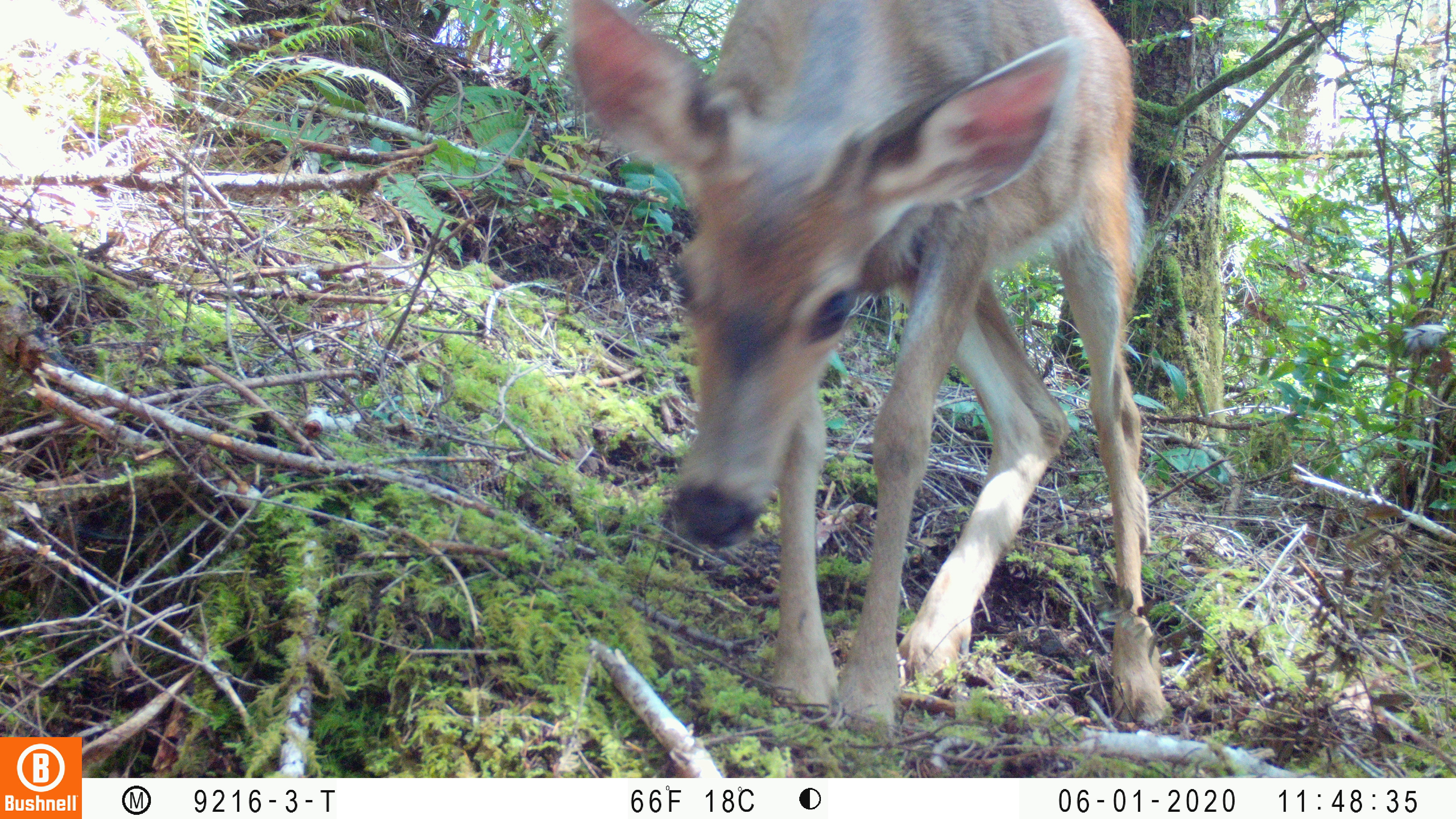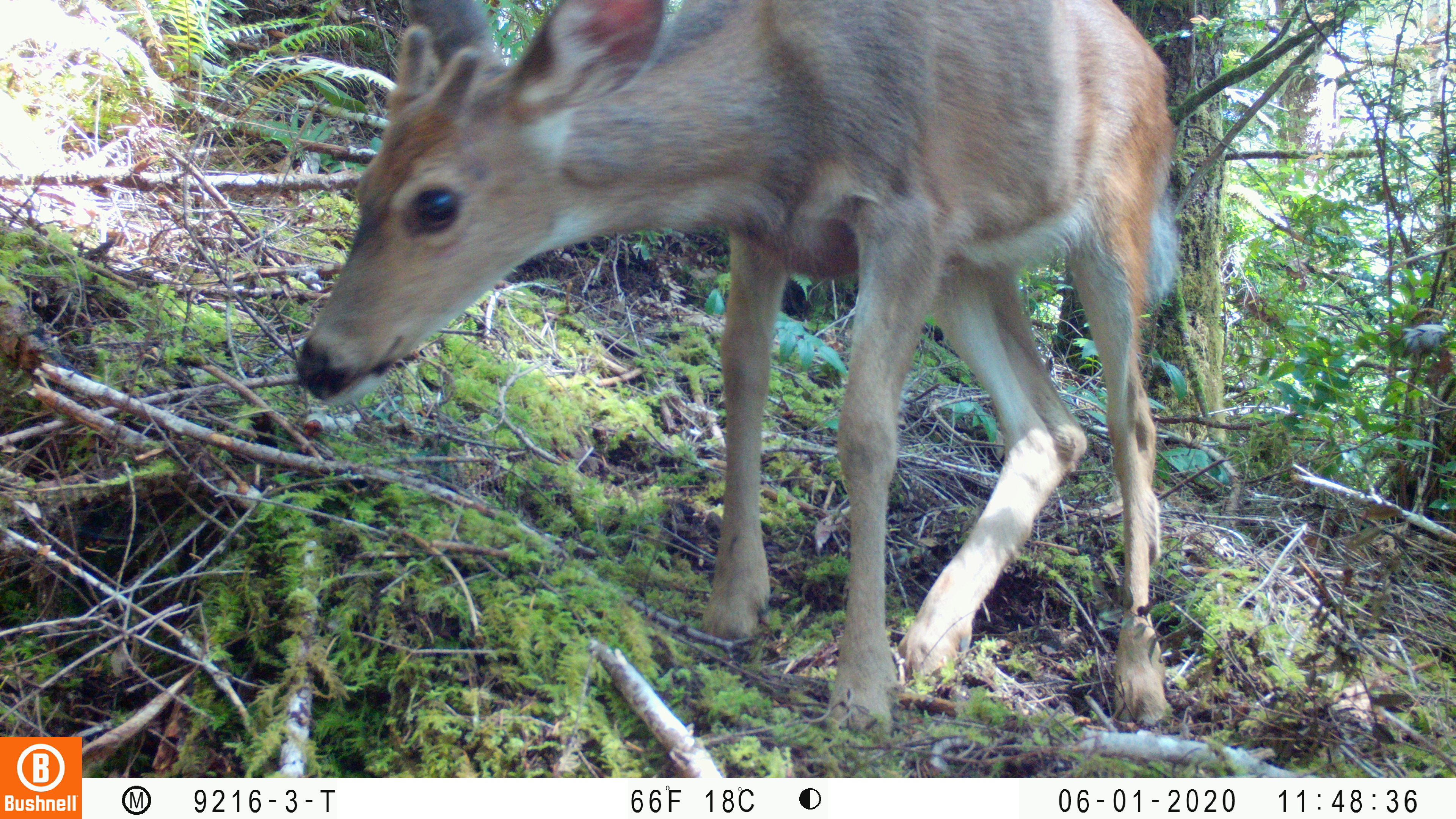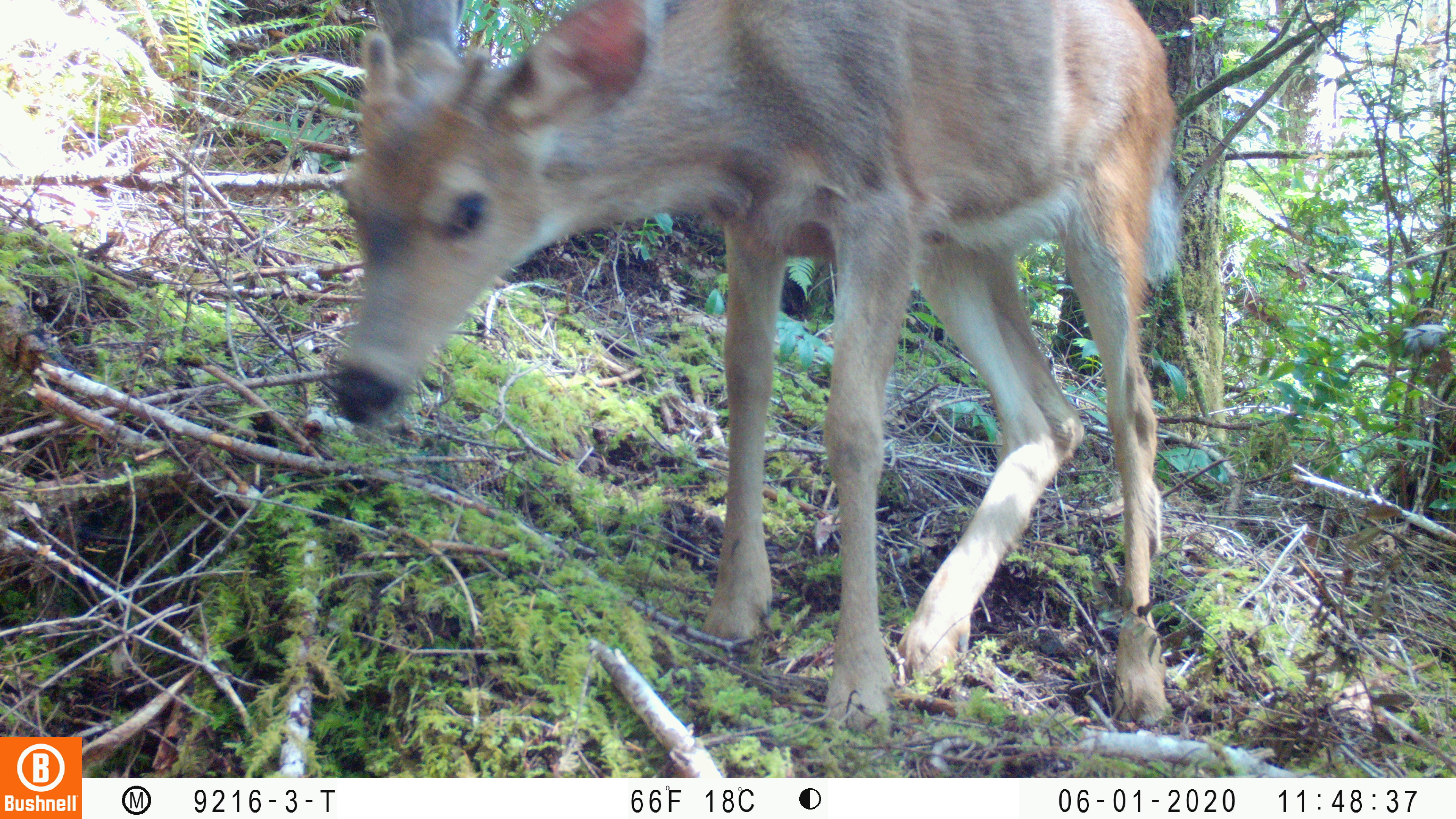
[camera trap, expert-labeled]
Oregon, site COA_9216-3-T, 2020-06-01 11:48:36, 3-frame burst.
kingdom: Animalia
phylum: Chordata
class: Mammalia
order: Artiodactyla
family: Cervidae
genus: Odocoileus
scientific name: Odocoileus hemionus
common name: black-tailed deer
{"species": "black-tailed deer (Odocoileus hemionus)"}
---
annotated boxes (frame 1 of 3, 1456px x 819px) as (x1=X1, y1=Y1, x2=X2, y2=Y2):
black-tailed deer: (x1=569, y1=1, x2=1180, y2=751)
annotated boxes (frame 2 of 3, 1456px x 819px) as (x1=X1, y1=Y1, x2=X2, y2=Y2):
black-tailed deer: (x1=279, y1=0, x2=1204, y2=738)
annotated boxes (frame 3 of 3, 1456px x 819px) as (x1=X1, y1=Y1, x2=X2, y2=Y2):
black-tailed deer: (x1=315, y1=1, x2=1197, y2=740)